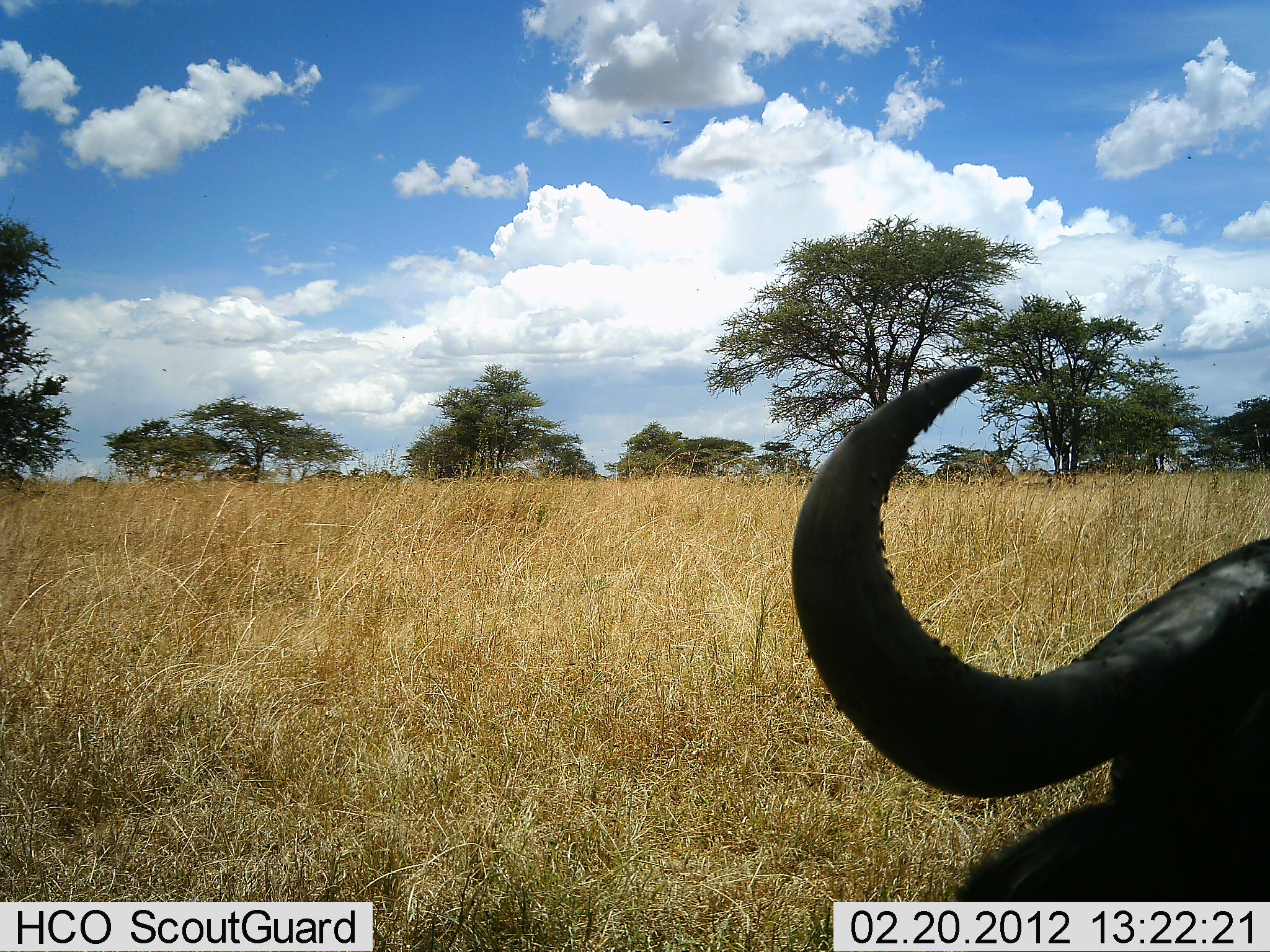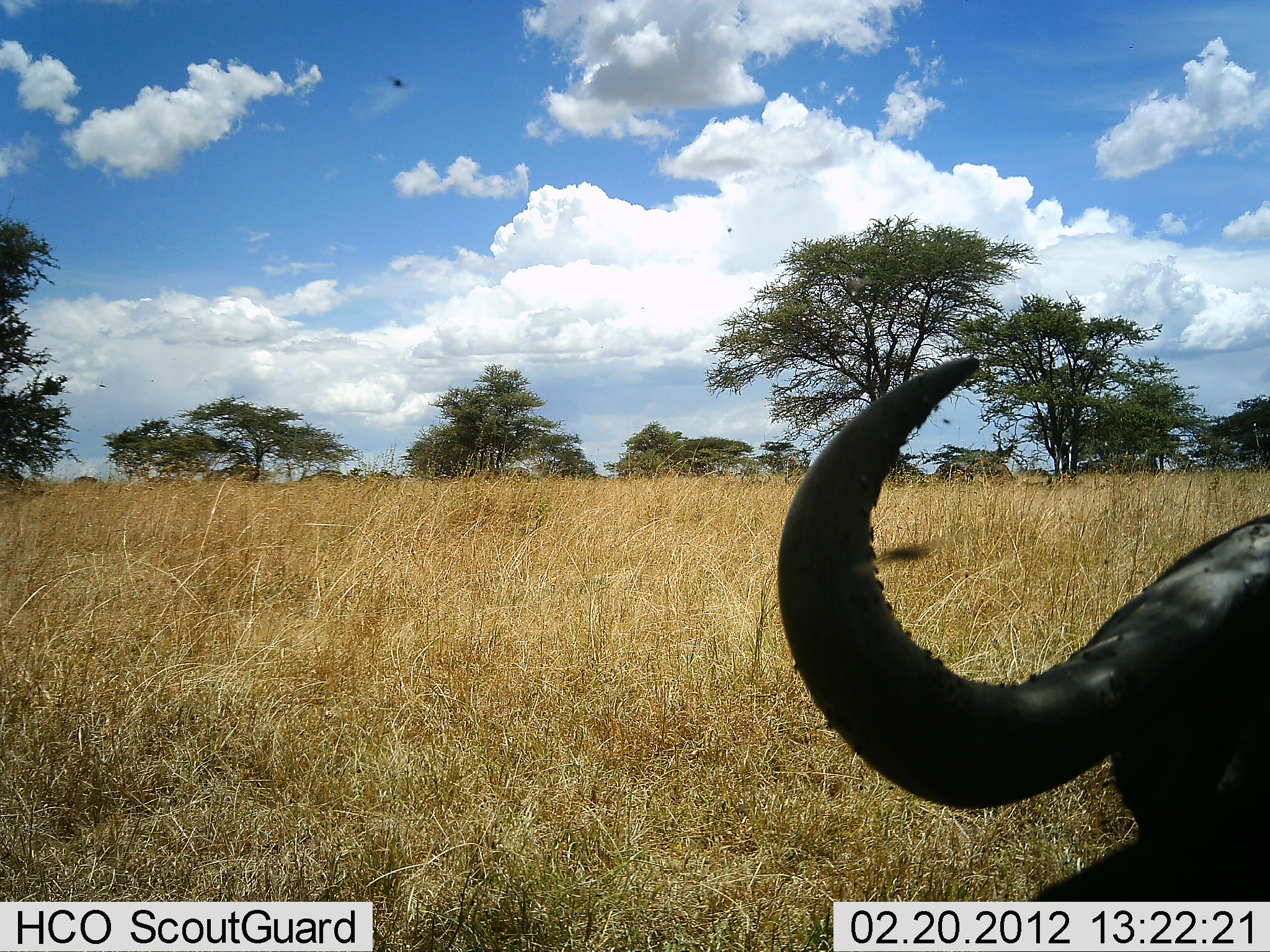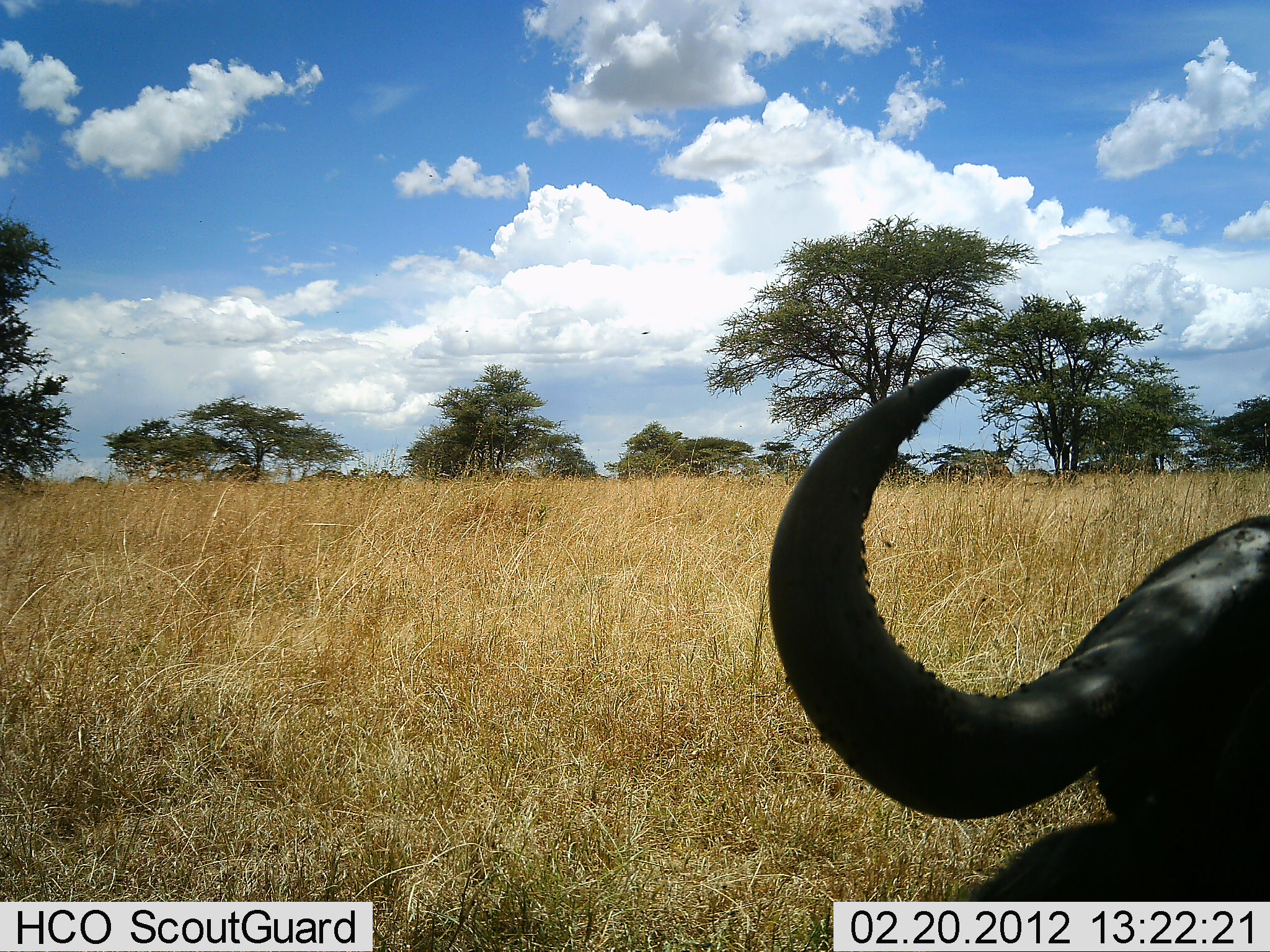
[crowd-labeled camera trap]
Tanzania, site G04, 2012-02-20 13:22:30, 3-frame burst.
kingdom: Animalia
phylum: Chordata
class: Mammalia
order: Artiodactyla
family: Bovidae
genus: Syncerus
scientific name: Syncerus caffer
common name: cape buffalo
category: buffalo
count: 1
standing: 33%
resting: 67%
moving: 0%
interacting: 0%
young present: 0%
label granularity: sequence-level